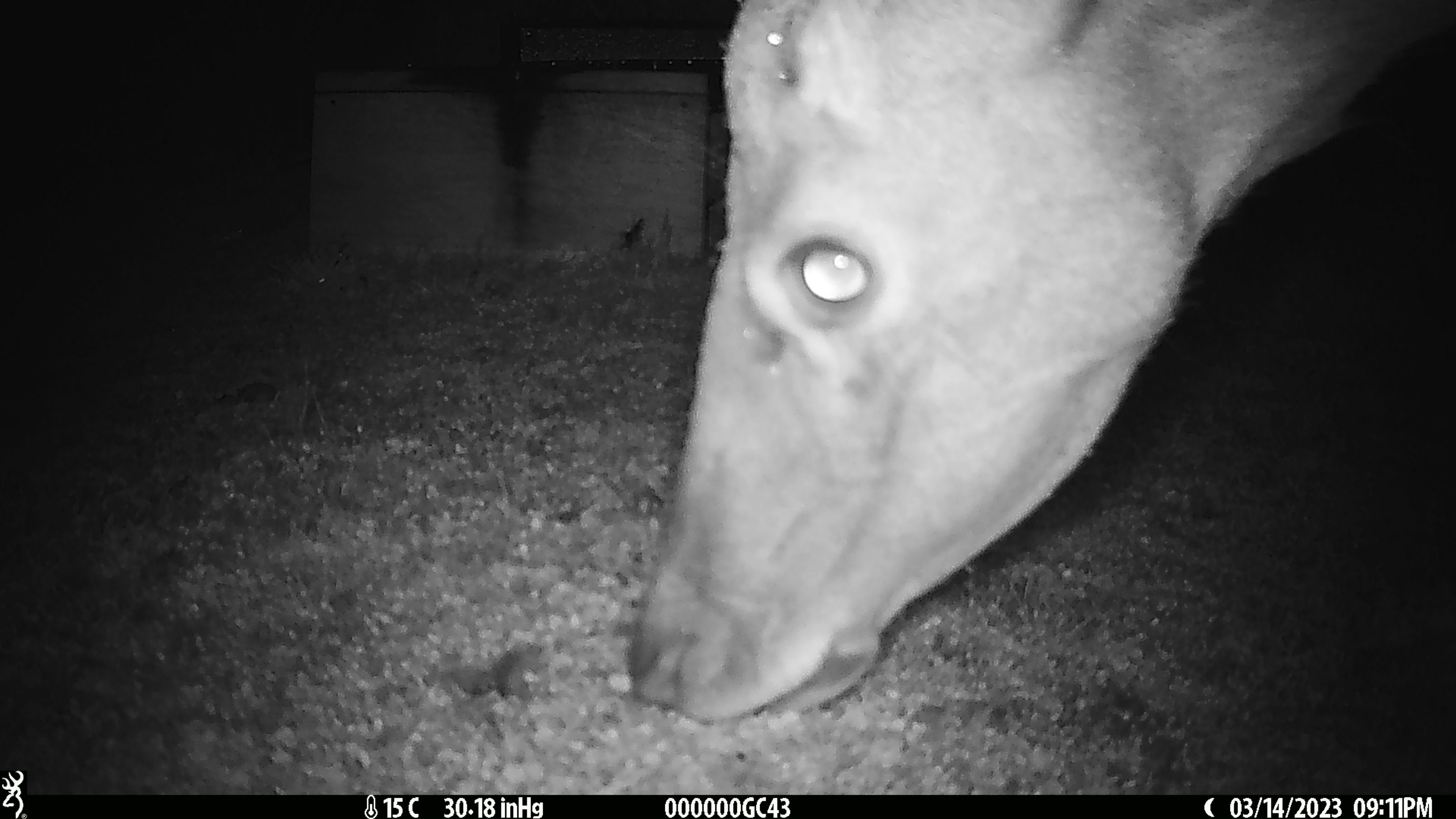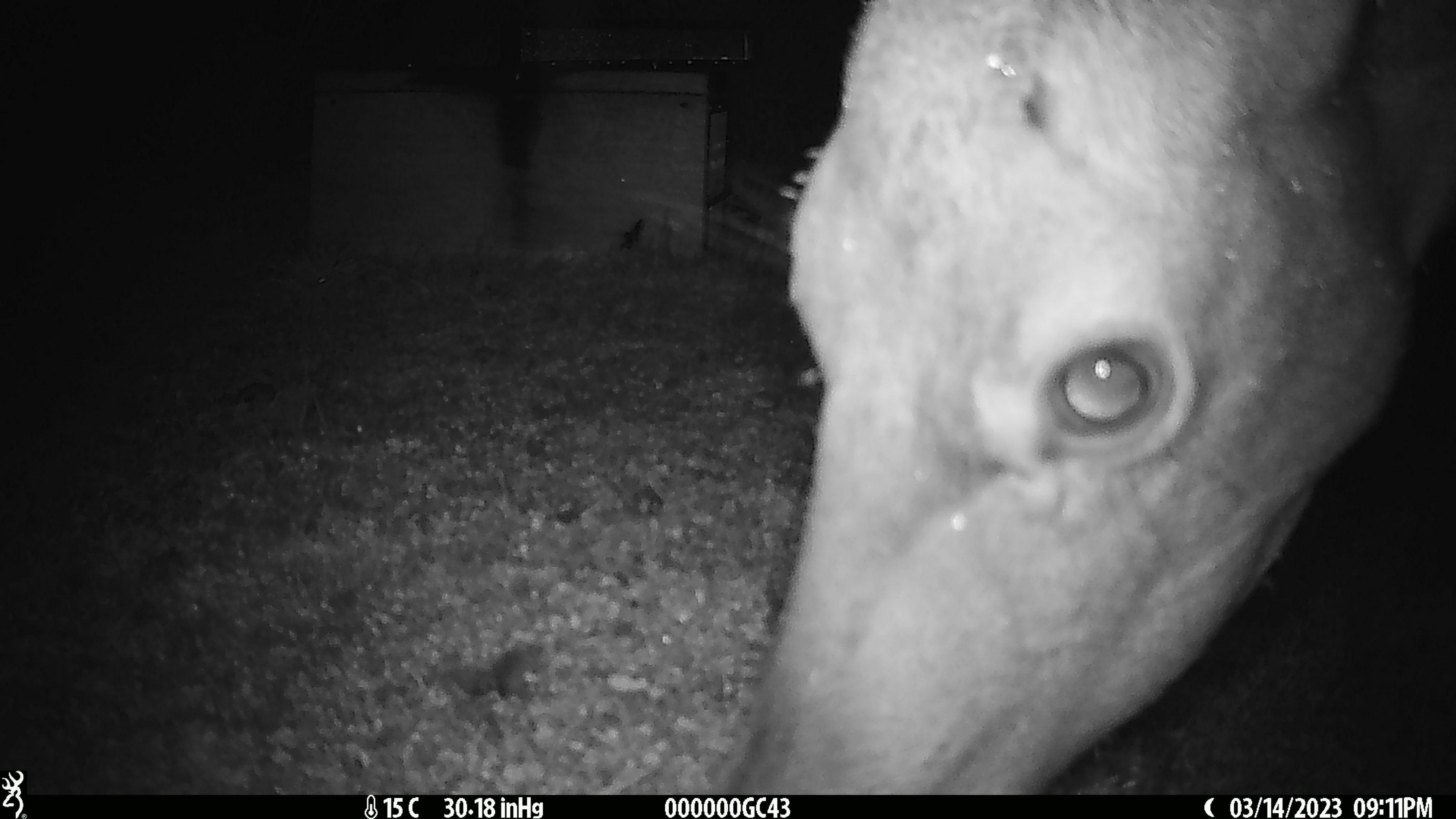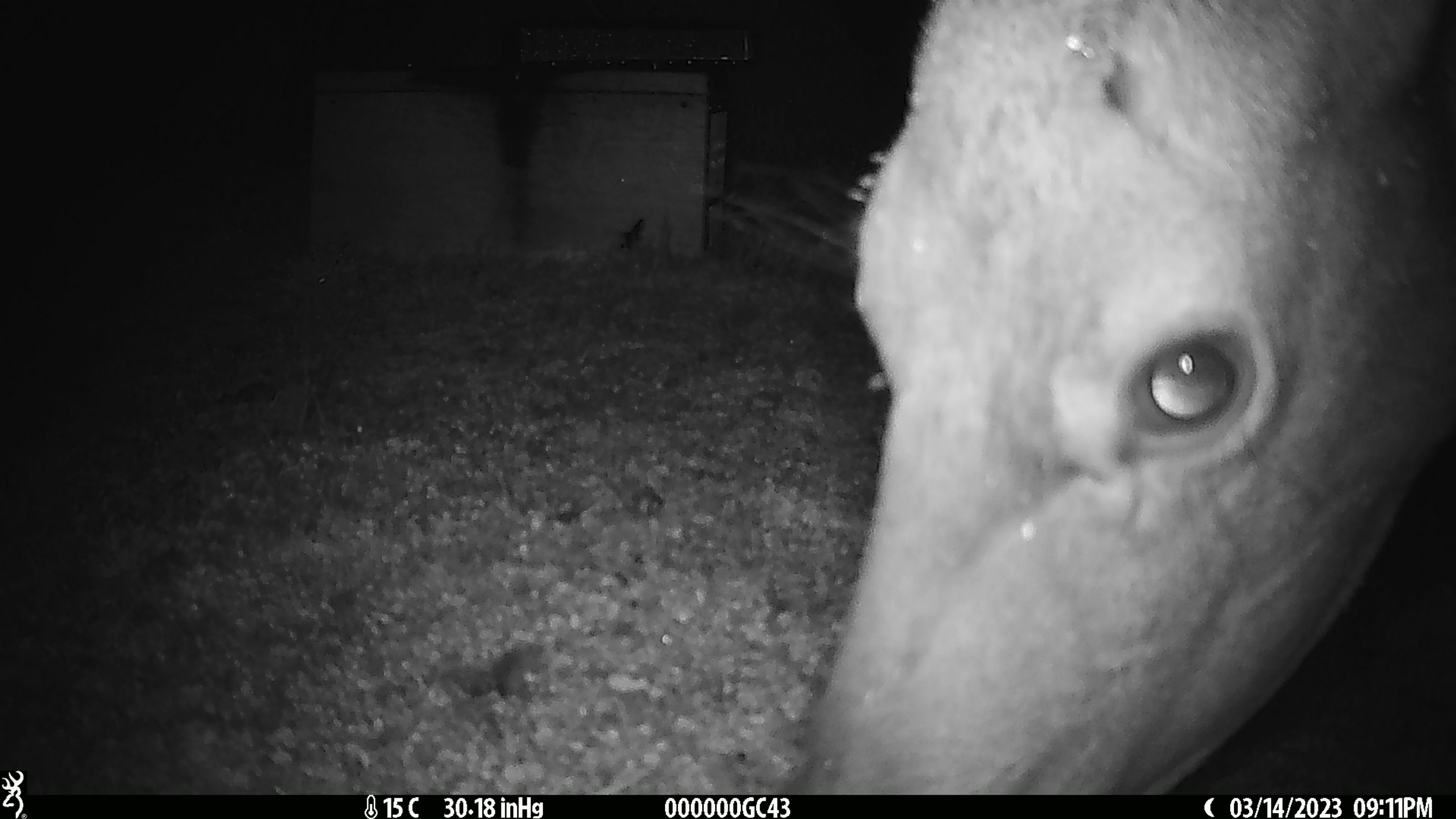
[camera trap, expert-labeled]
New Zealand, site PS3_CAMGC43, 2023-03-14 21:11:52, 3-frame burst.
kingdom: Animalia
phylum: Chordata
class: Mammalia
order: Artiodactyla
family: Cervidae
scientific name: Cervidae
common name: deer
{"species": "deer (Cervidae)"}